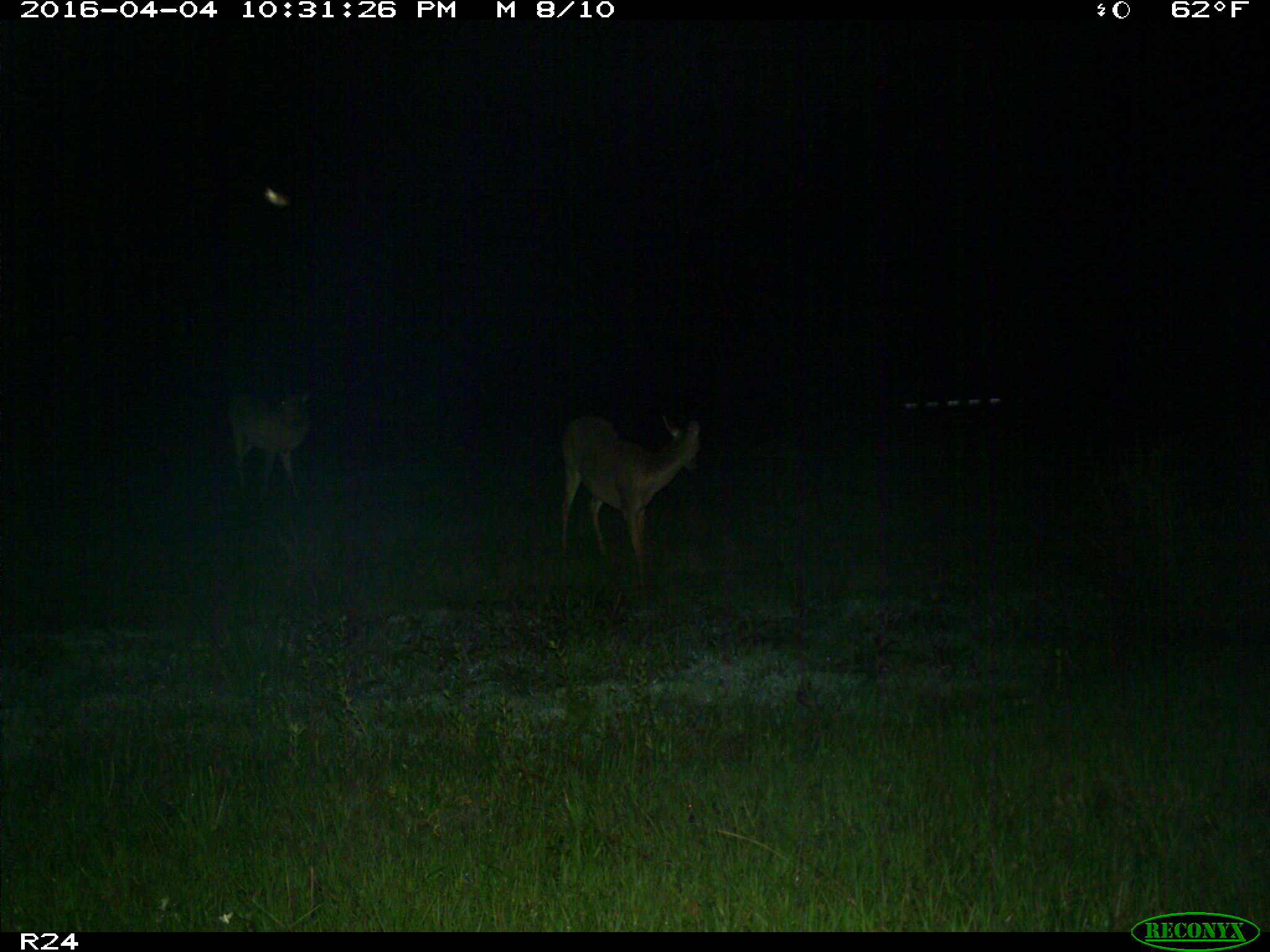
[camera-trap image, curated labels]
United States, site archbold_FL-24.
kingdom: Animalia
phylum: Chordata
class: Mammalia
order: Artiodactyla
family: Cervidae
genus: Odocoileus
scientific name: Odocoileus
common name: deer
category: unidentified deer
Unidentified deer (deer) (Odocoileus).